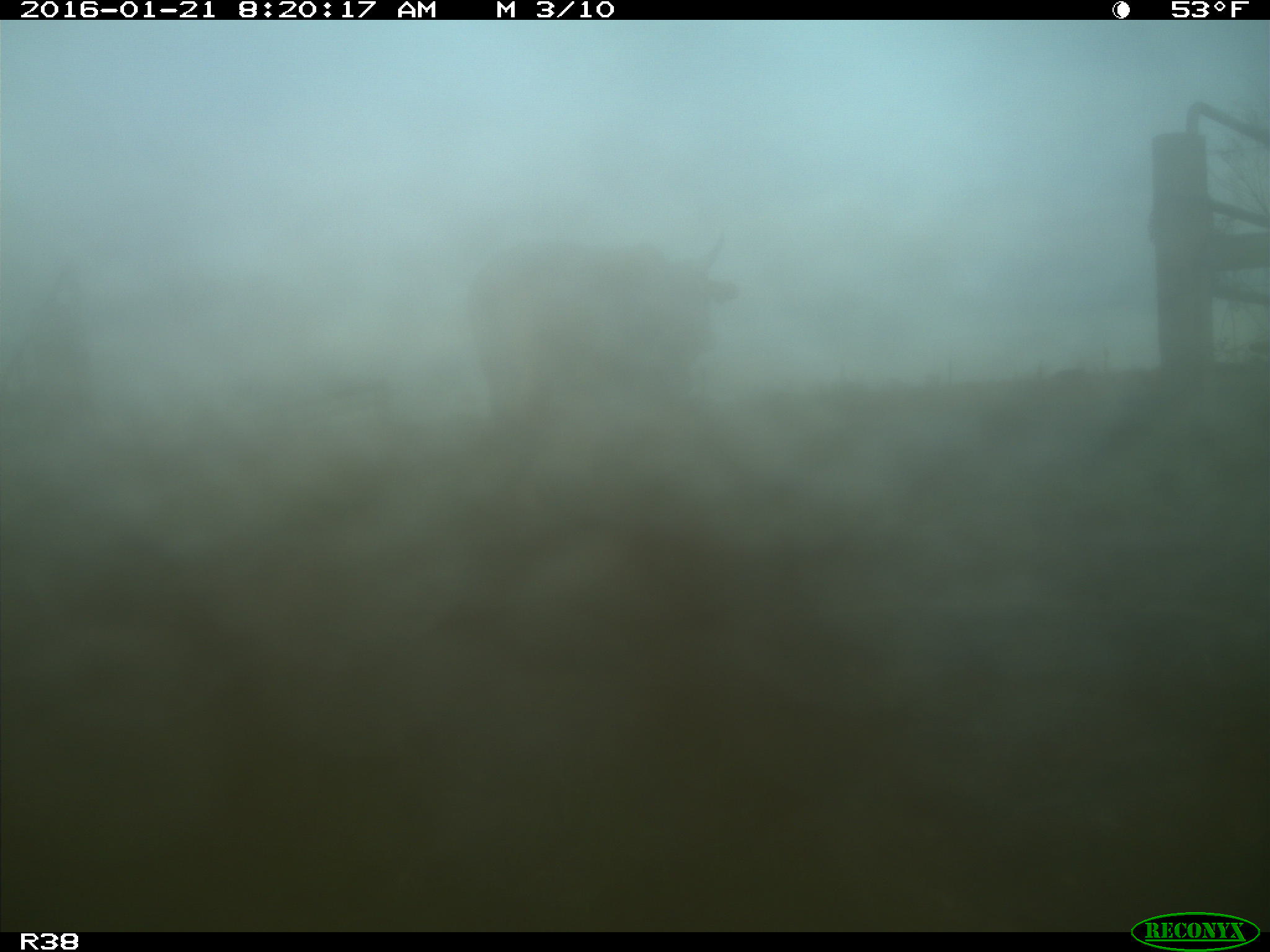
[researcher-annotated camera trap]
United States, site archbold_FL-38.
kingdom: Animalia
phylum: Chordata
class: Mammalia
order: Artiodactyla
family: Bovidae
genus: Bos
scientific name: Bos taurus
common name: domestic cow